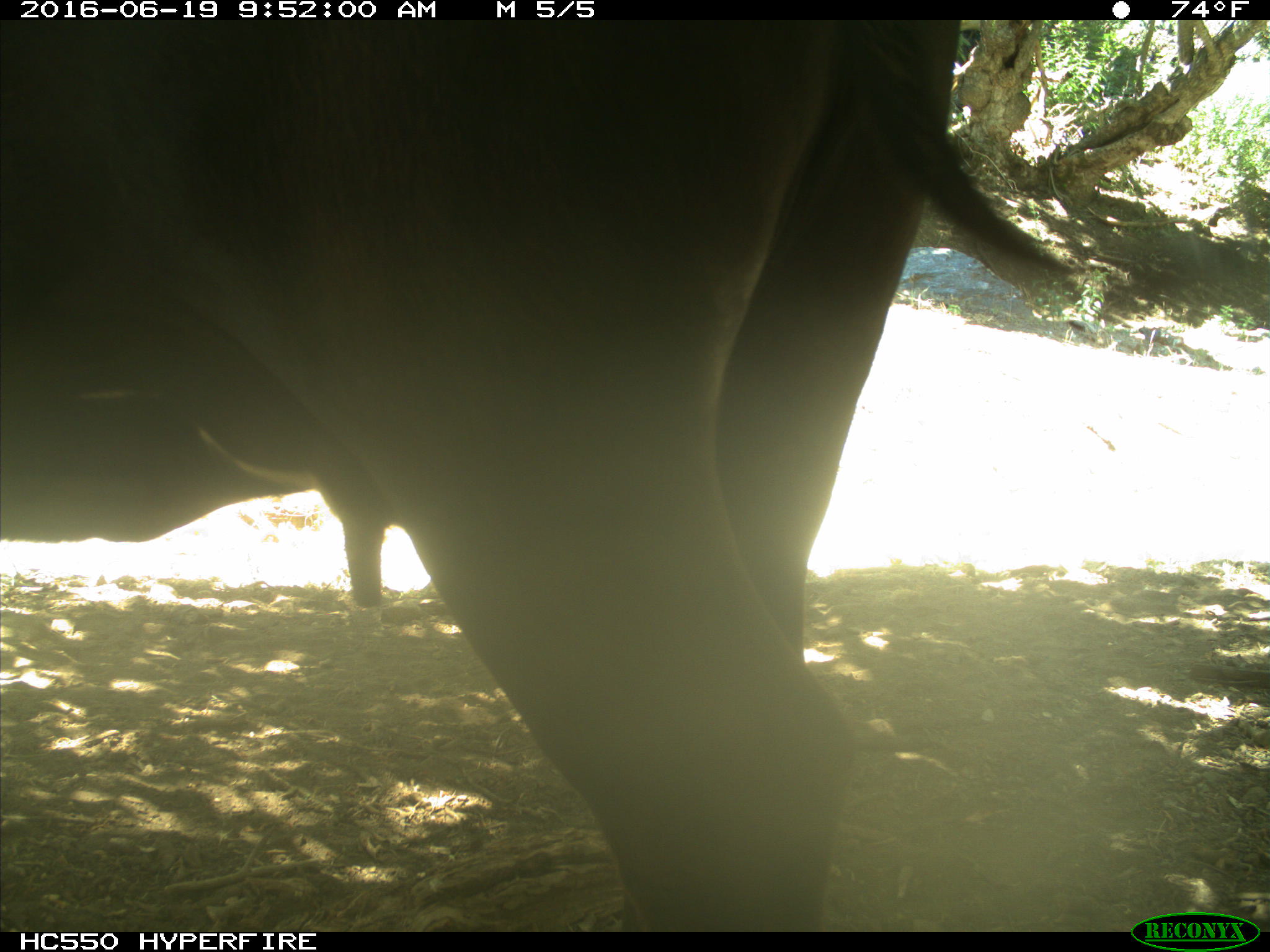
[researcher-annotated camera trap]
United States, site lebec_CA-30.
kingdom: Animalia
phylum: Chordata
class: Mammalia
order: Artiodactyla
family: Bovidae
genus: Bos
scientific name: Bos taurus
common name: domestic cow